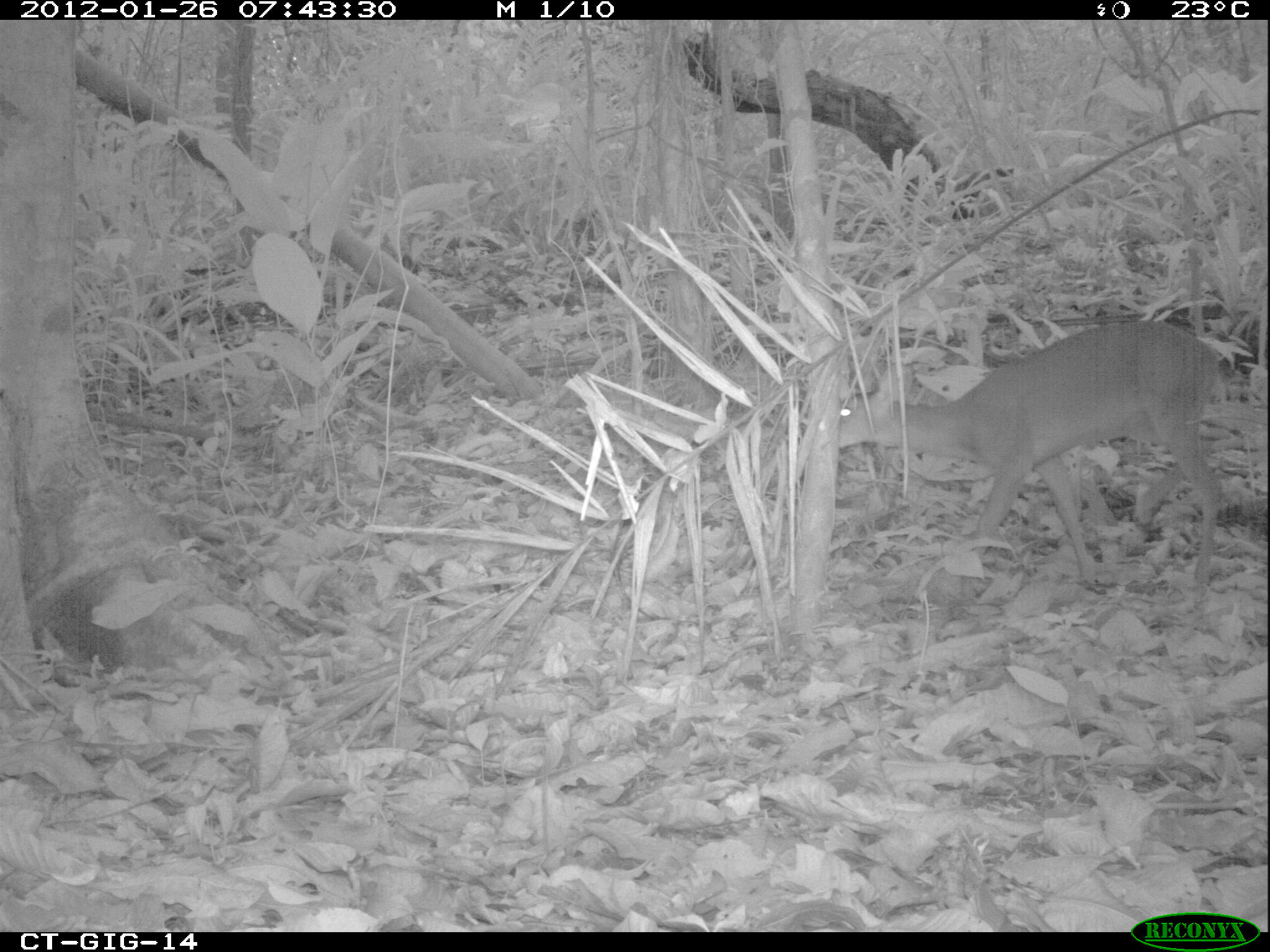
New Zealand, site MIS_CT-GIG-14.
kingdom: Animalia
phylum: Chordata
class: Mammalia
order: Artiodactyla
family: Cervidae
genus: Odocoileus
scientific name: Odocoileus virginianus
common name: white-tailed deer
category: white tailed deer